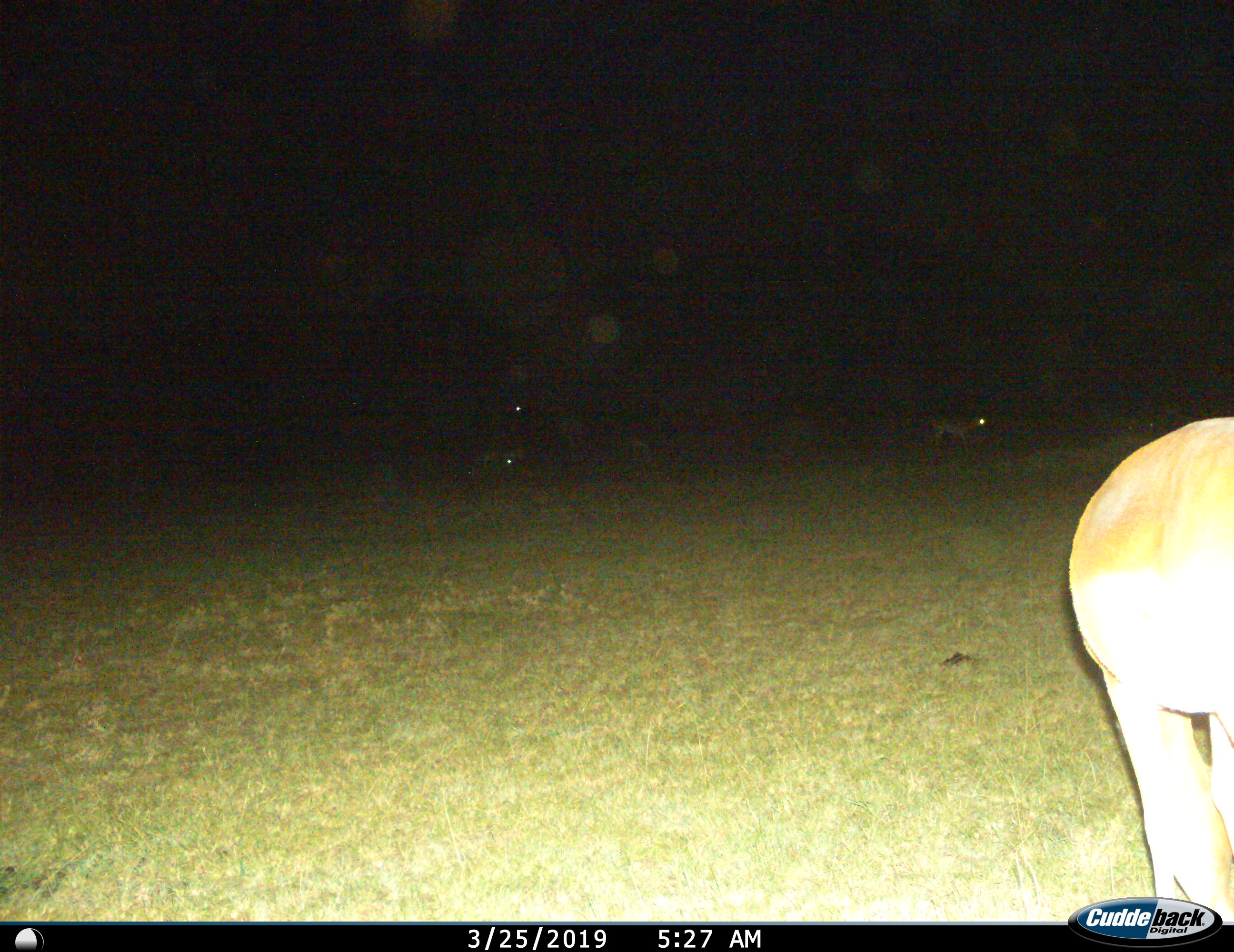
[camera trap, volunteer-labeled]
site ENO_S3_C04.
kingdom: Animalia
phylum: Chordata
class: Mammalia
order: Artiodactyla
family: Bovidae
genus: Aepyceros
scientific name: Aepyceros melampus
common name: impala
Impala (Aepyceros melampus), count 2. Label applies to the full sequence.